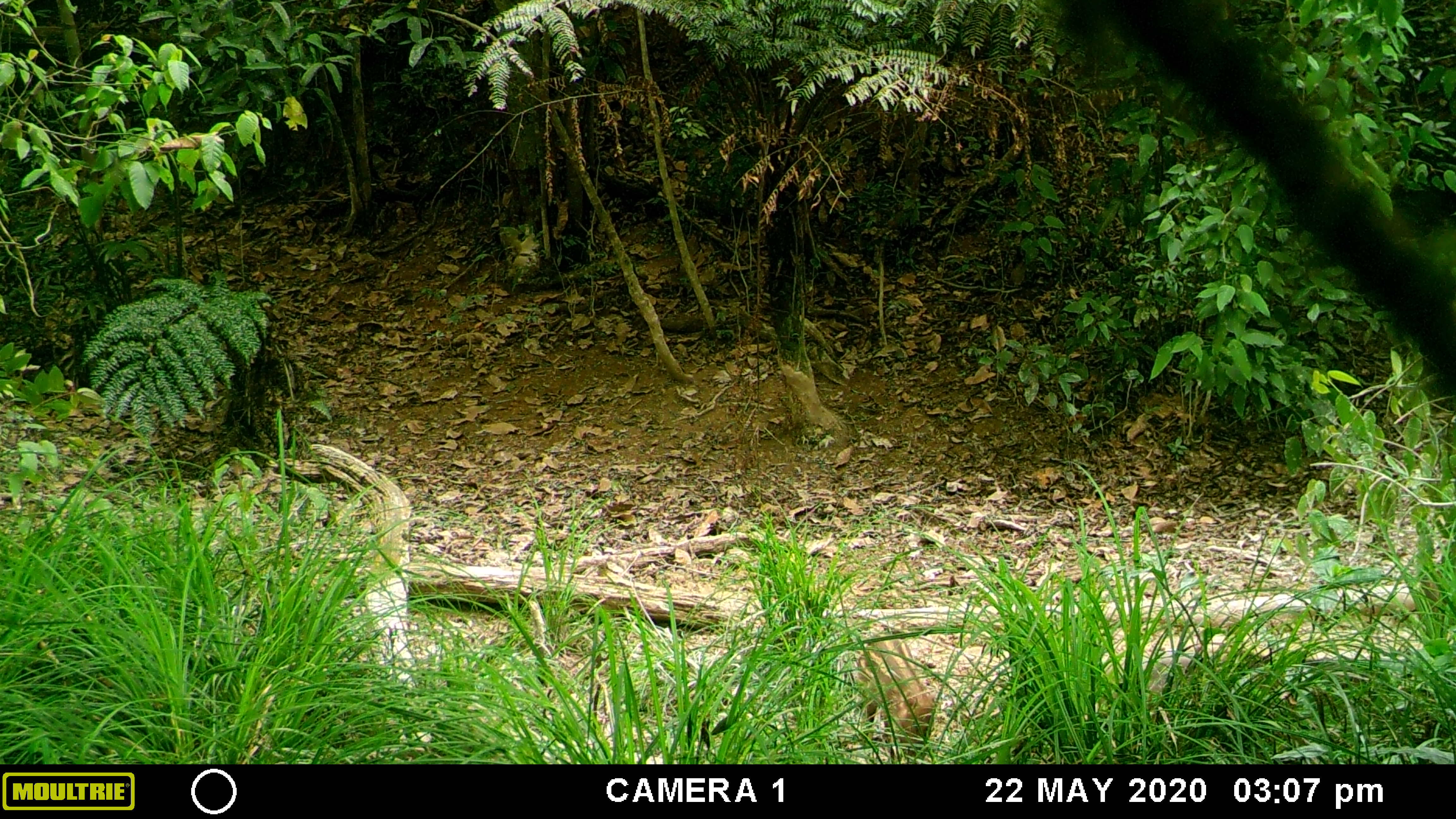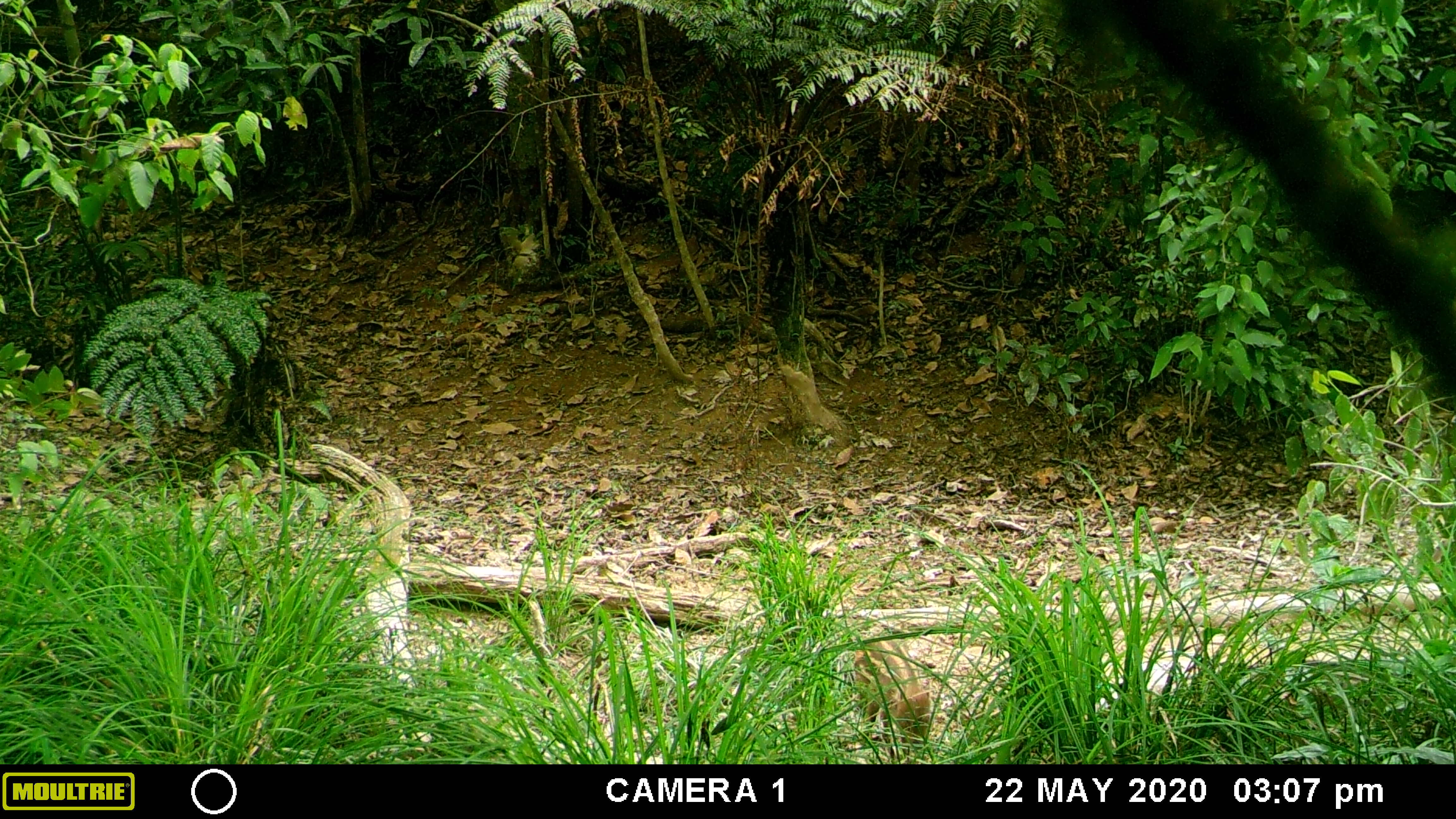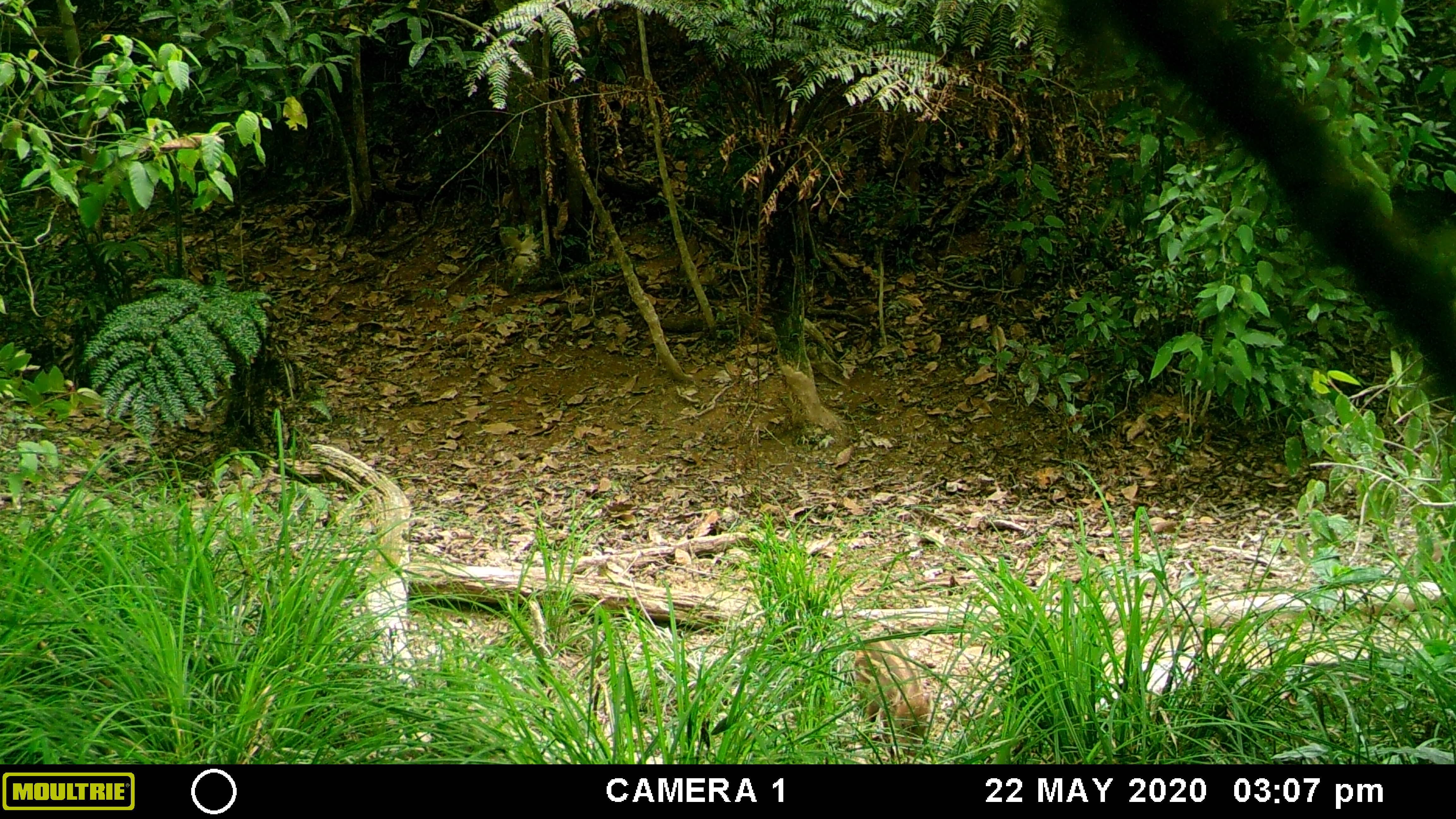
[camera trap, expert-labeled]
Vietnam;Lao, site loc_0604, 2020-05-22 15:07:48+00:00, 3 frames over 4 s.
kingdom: Animalia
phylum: Chordata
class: Mammalia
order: Artiodactyla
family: Suidae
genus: Sus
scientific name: Sus scrofa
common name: eurasian wild pig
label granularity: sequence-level